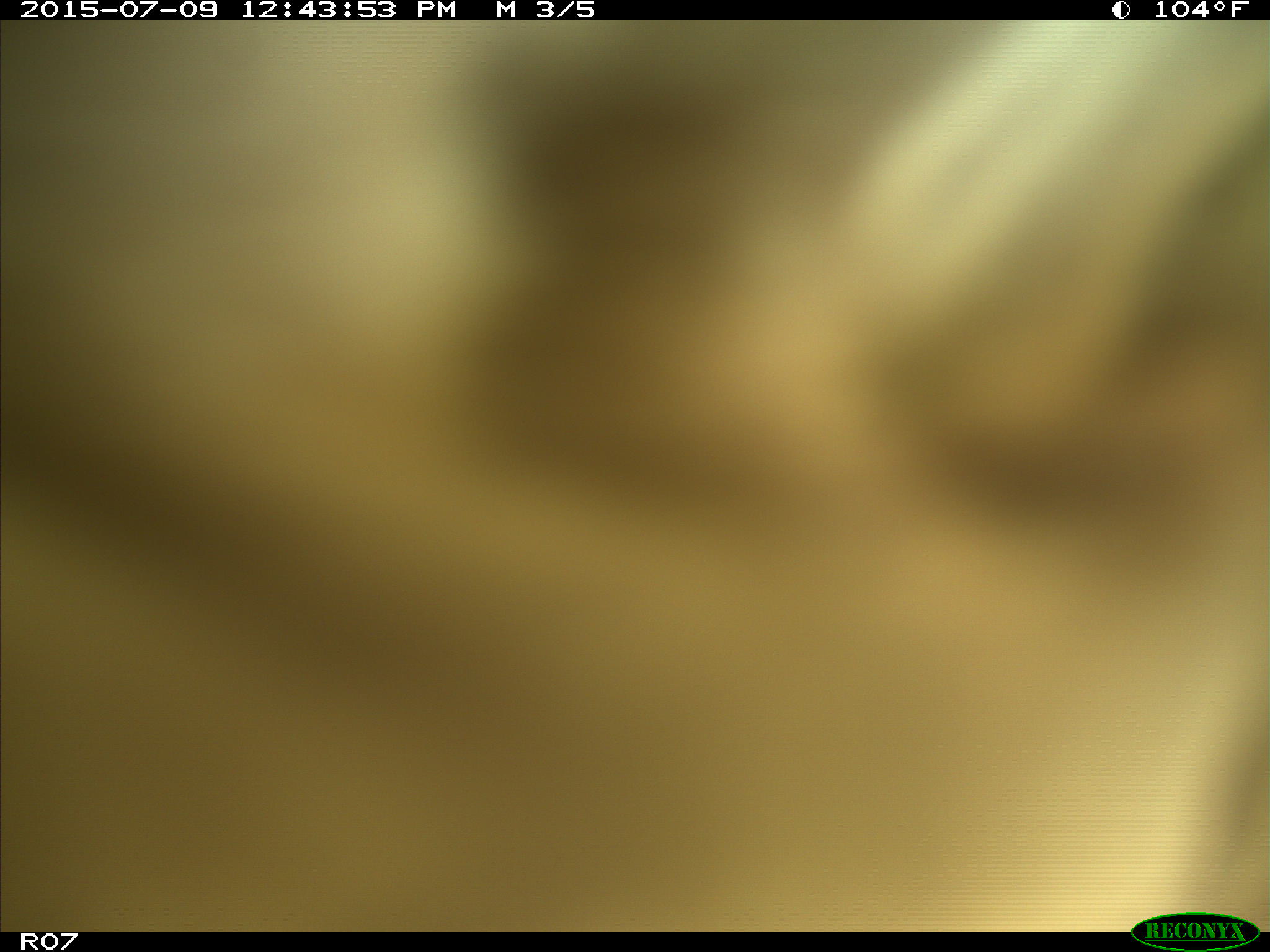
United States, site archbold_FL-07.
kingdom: Animalia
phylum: Chordata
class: Mammalia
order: Artiodactyla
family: Bovidae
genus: Bos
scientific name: Bos taurus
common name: domestic cow